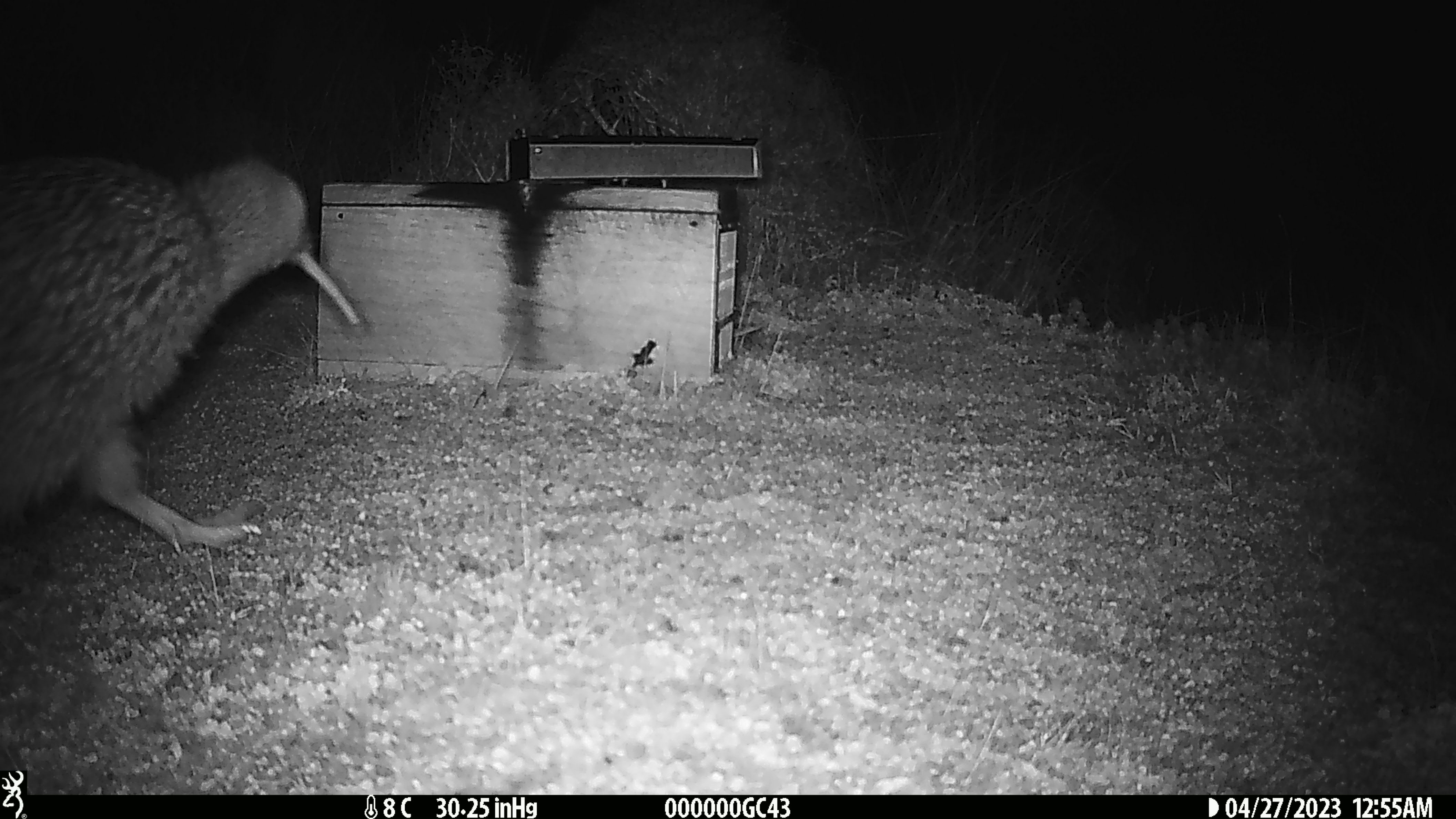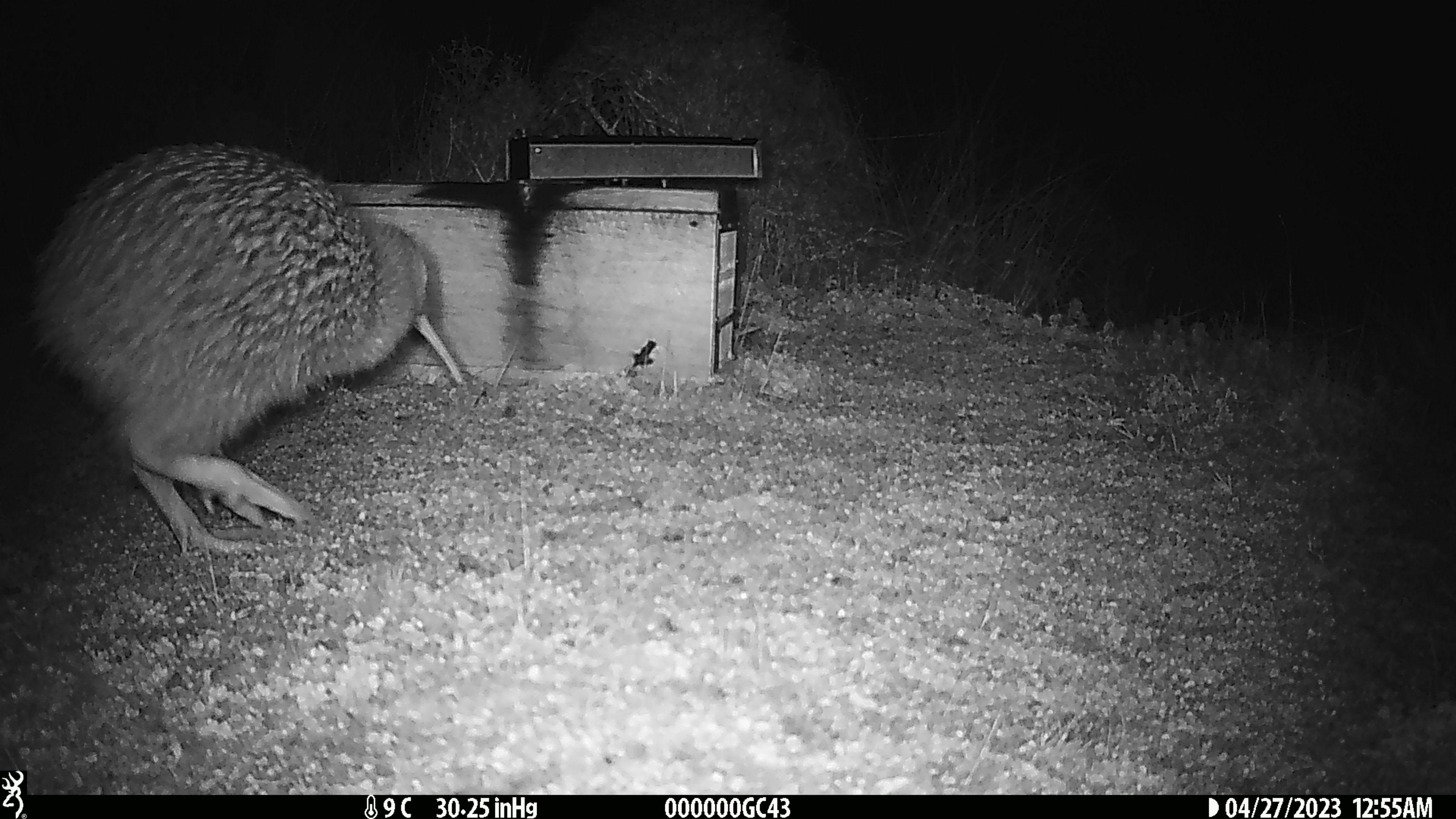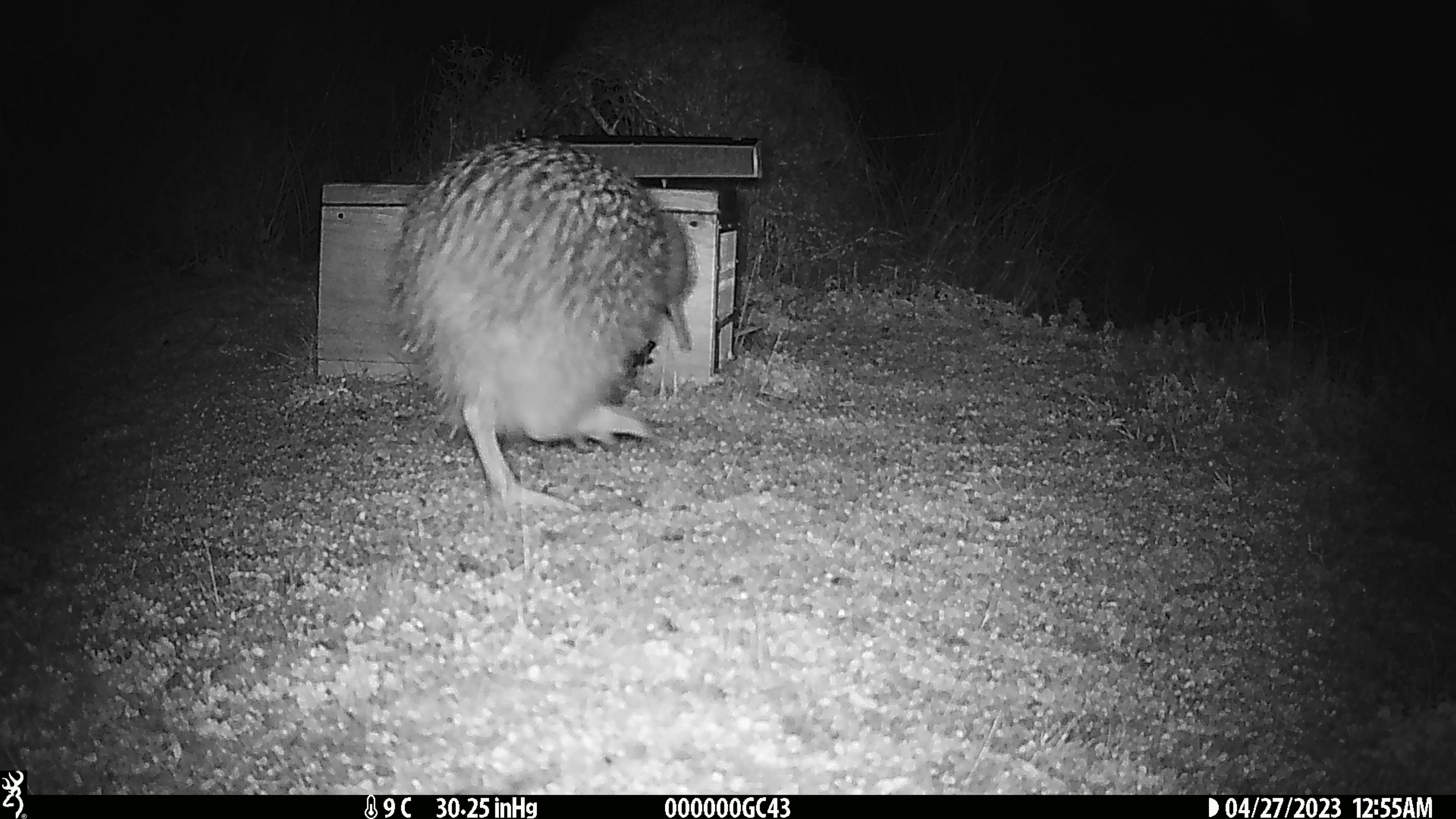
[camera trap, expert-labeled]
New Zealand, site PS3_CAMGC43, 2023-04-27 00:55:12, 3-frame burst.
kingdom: Animalia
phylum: Chordata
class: Aves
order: Apterygiformes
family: Apterygidae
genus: Apteryx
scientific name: Apteryx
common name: kiwi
Kiwi (Apteryx).